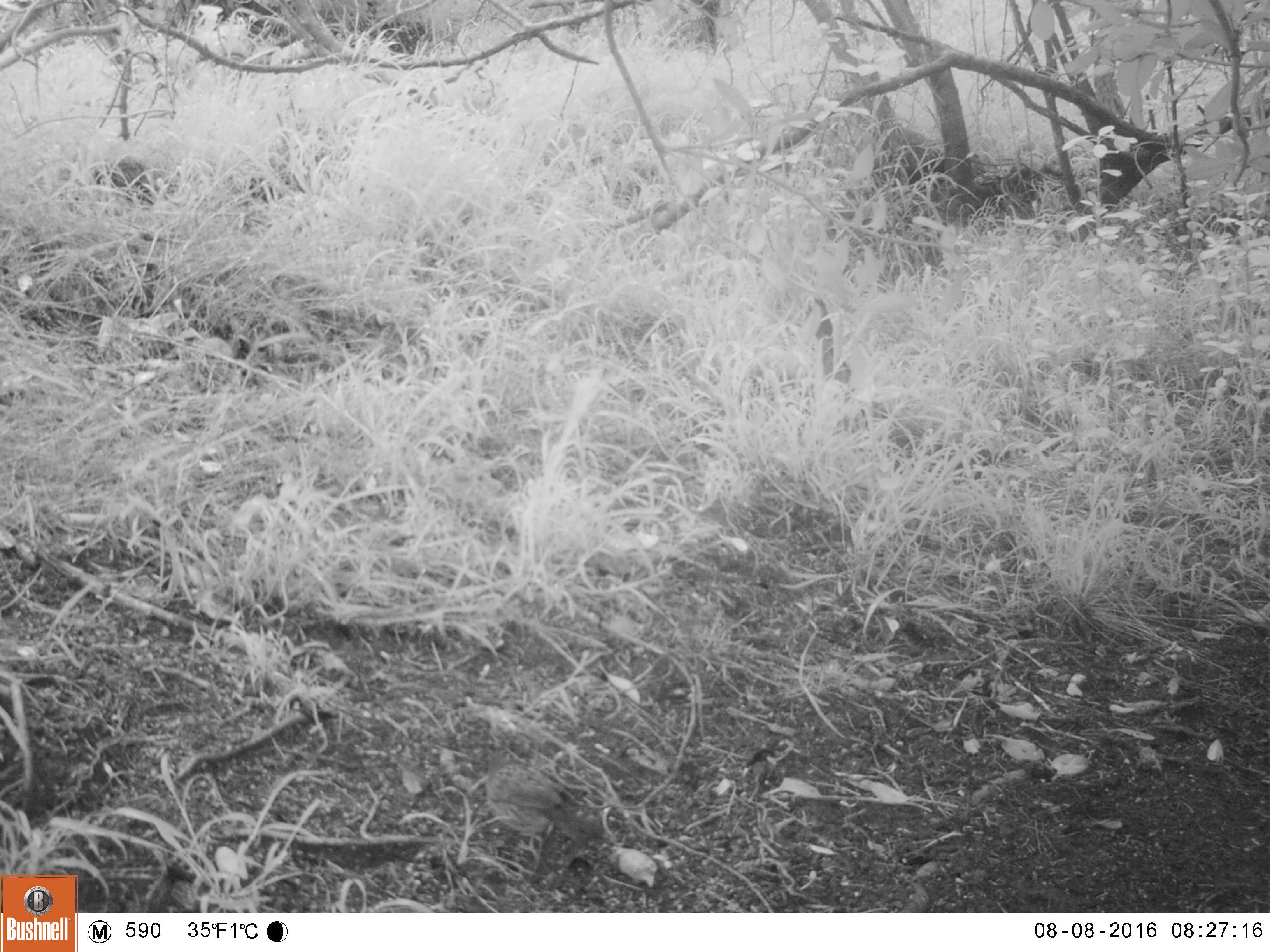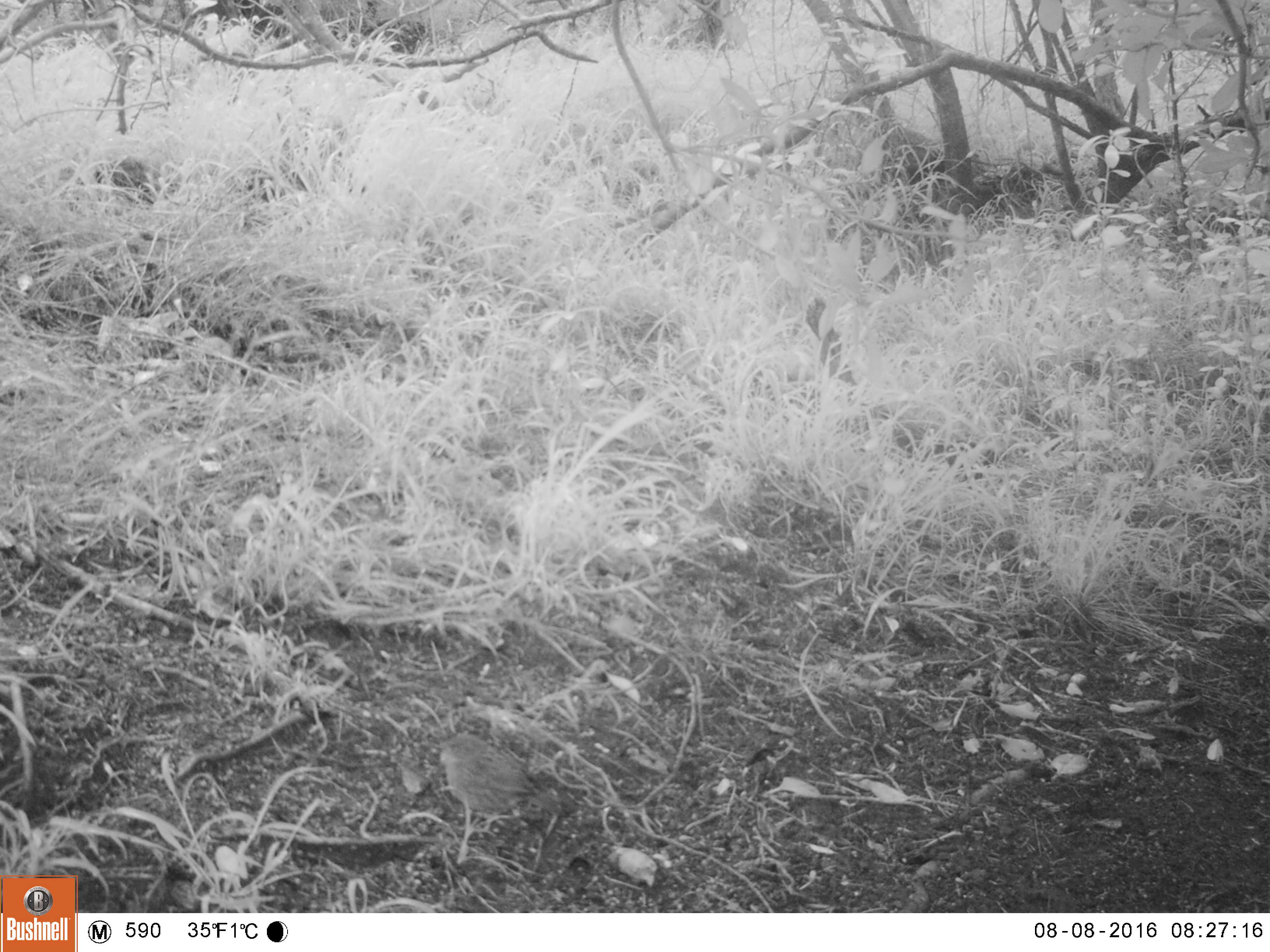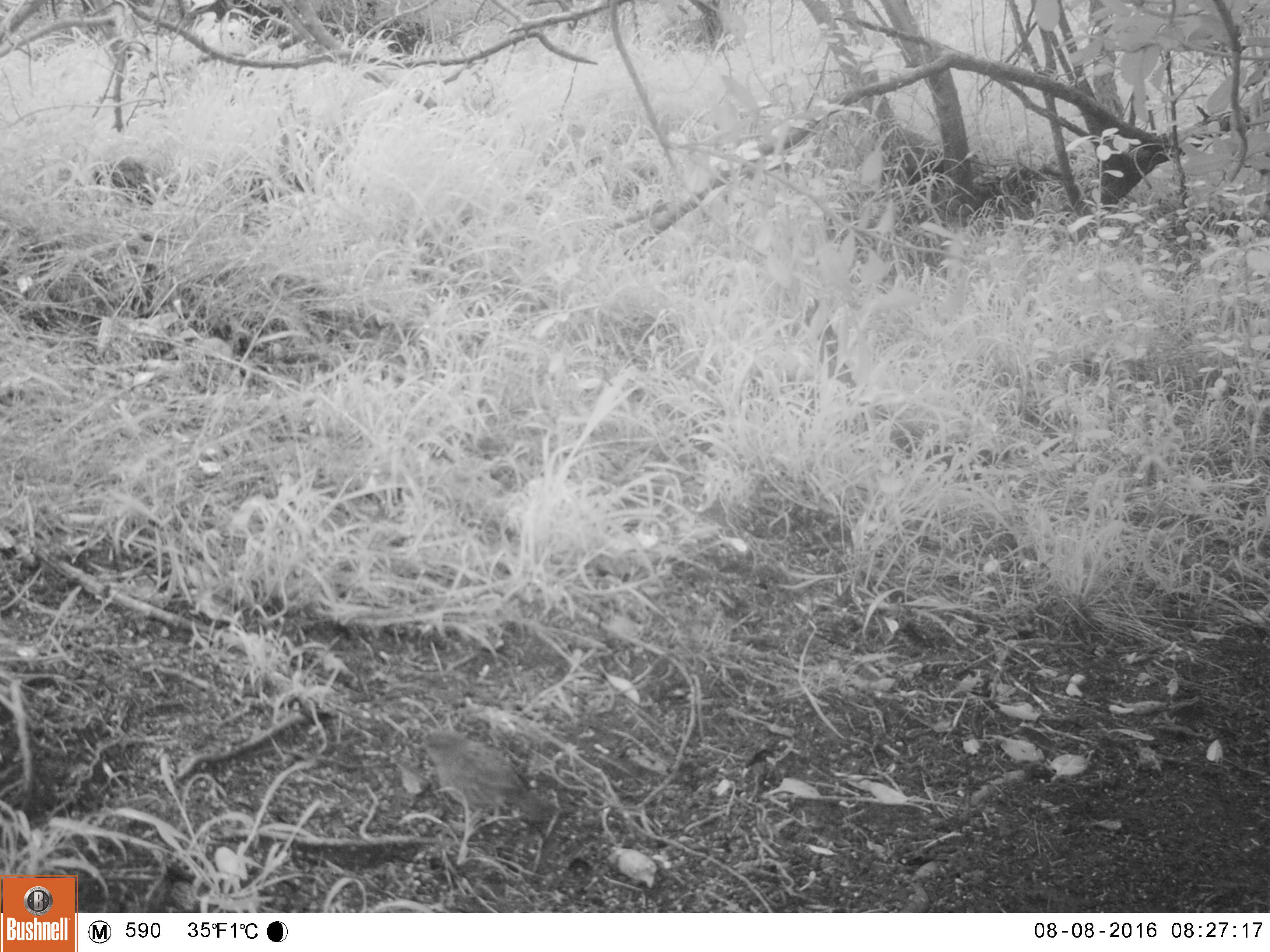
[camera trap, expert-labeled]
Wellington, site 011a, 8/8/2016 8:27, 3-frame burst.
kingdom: Animalia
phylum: Chordata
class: Aves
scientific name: Aves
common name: bird